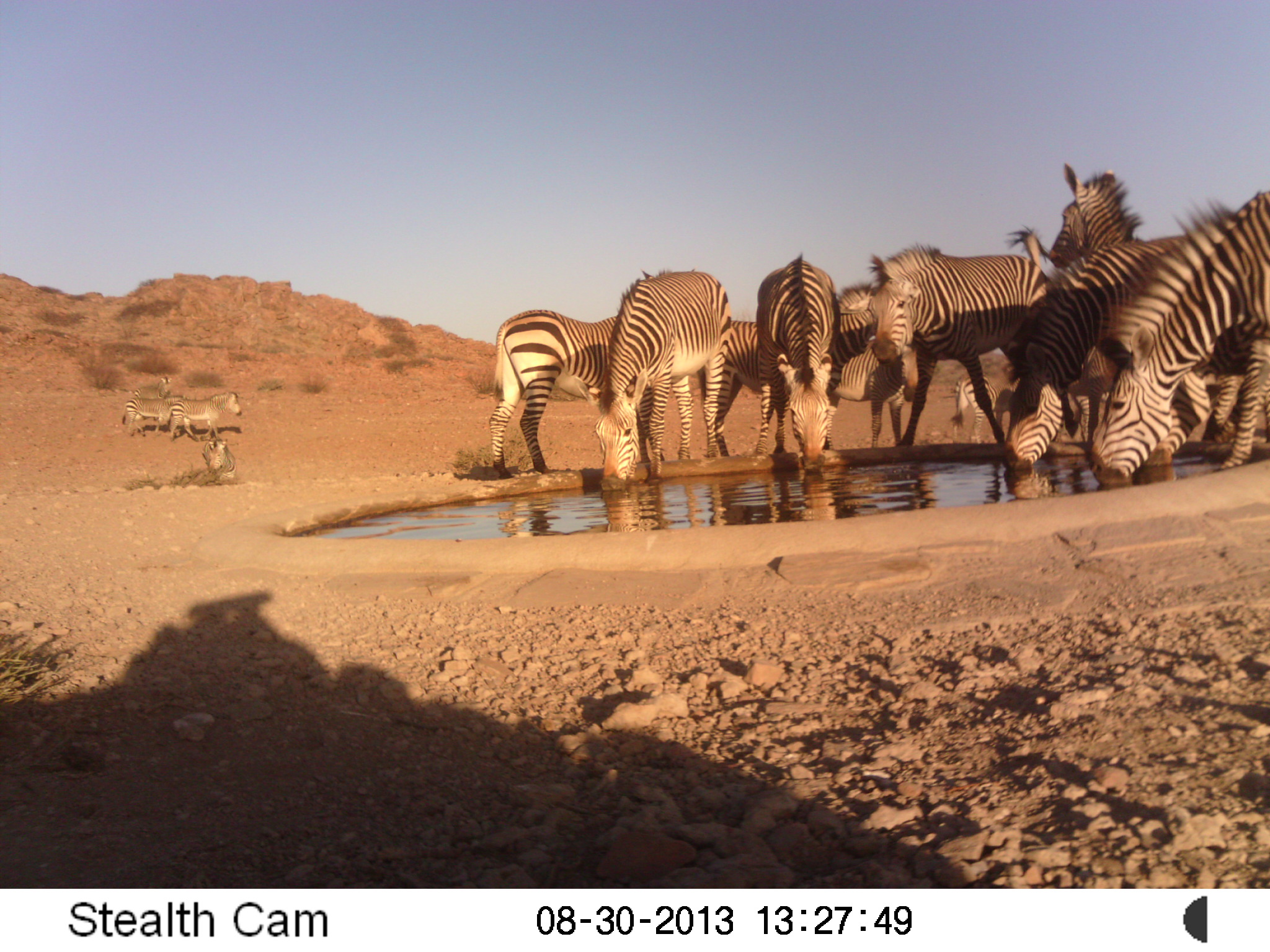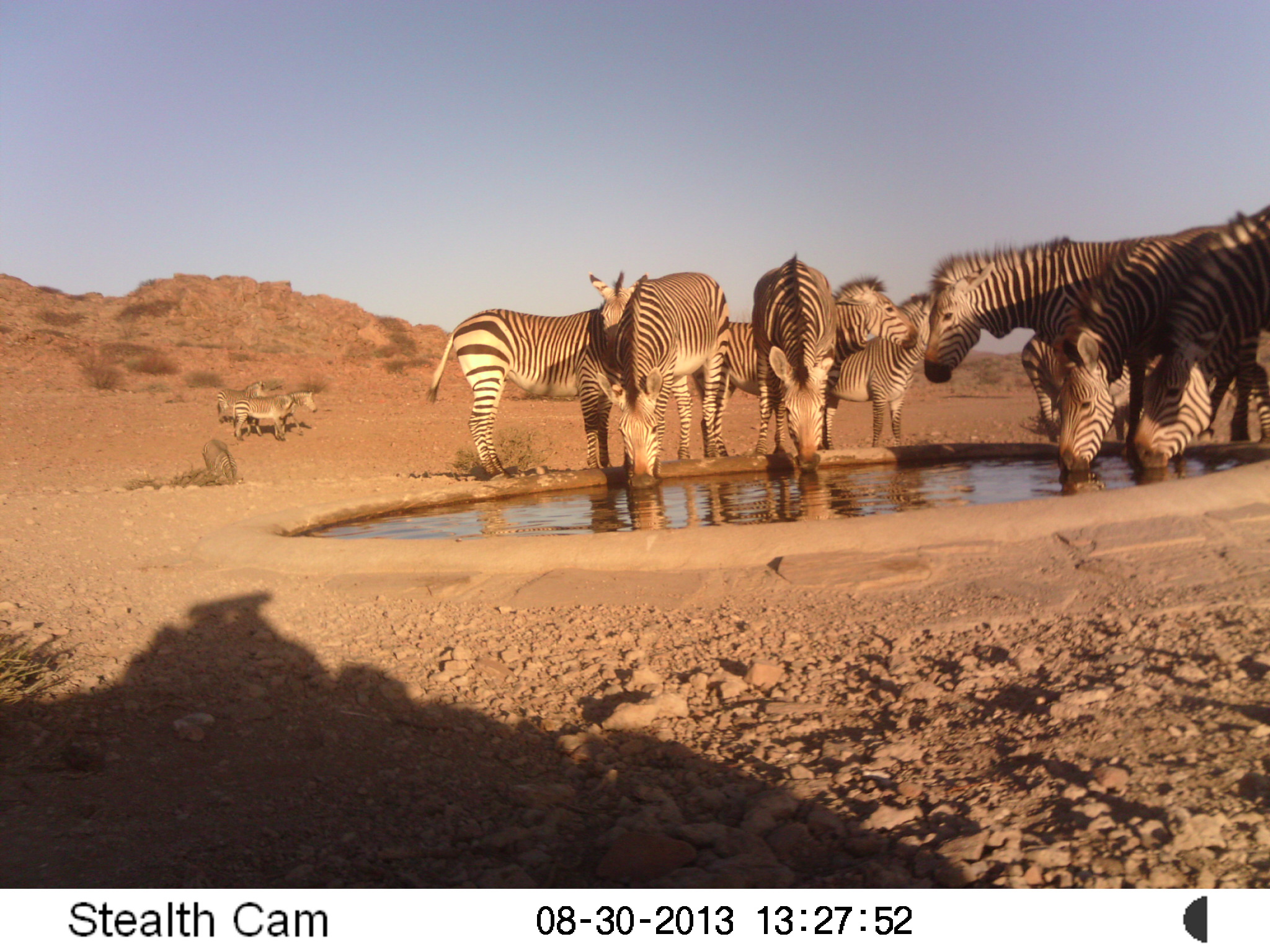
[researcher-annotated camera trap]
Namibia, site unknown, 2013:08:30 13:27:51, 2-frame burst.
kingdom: Animalia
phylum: Chordata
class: Mammalia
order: Perissodactyla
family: Equidae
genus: Equus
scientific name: Equus zebra hartmannae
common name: hartmann's mountain zebra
Equus zebra hartmannae (hartmann's mountain zebra).